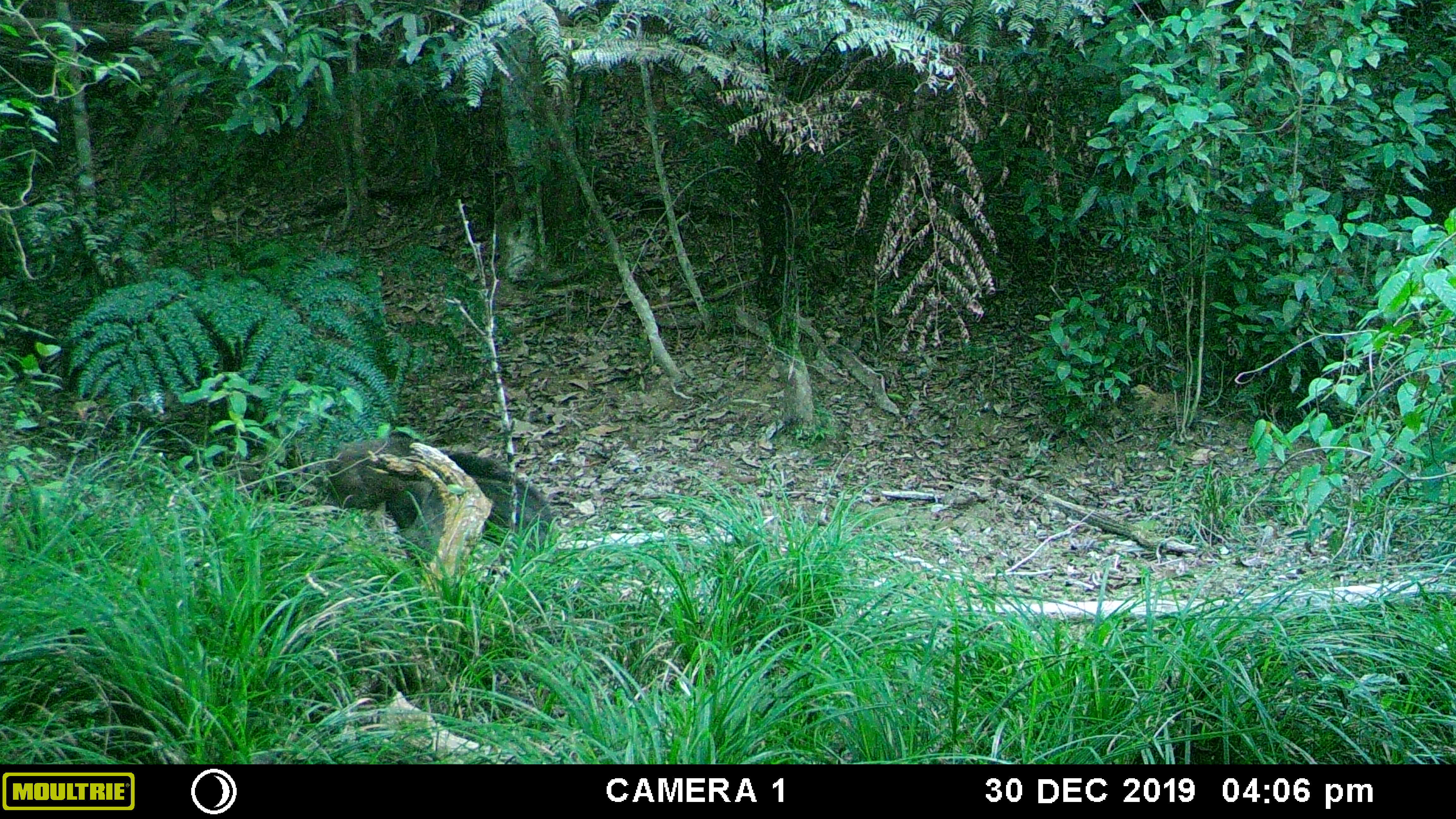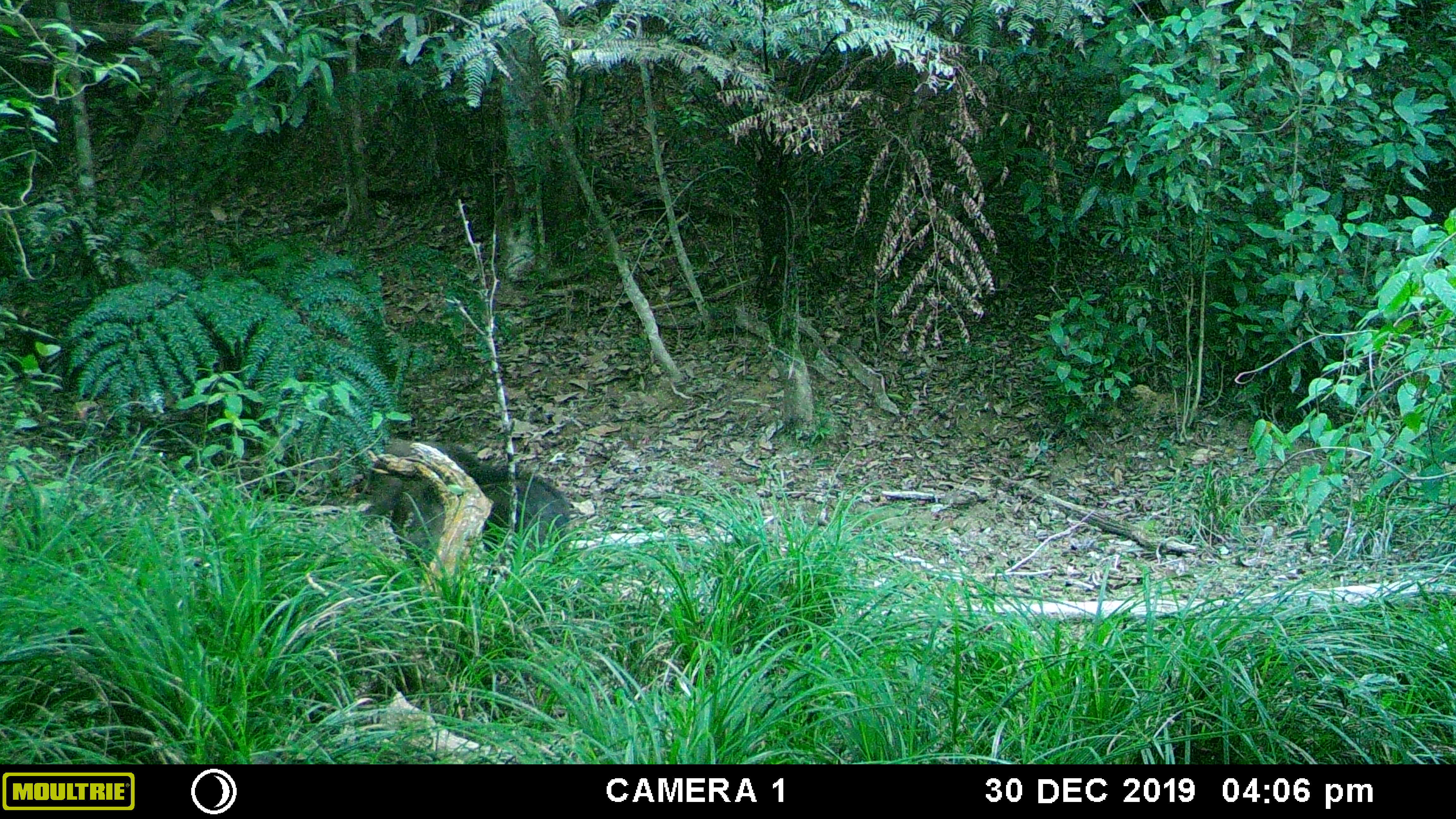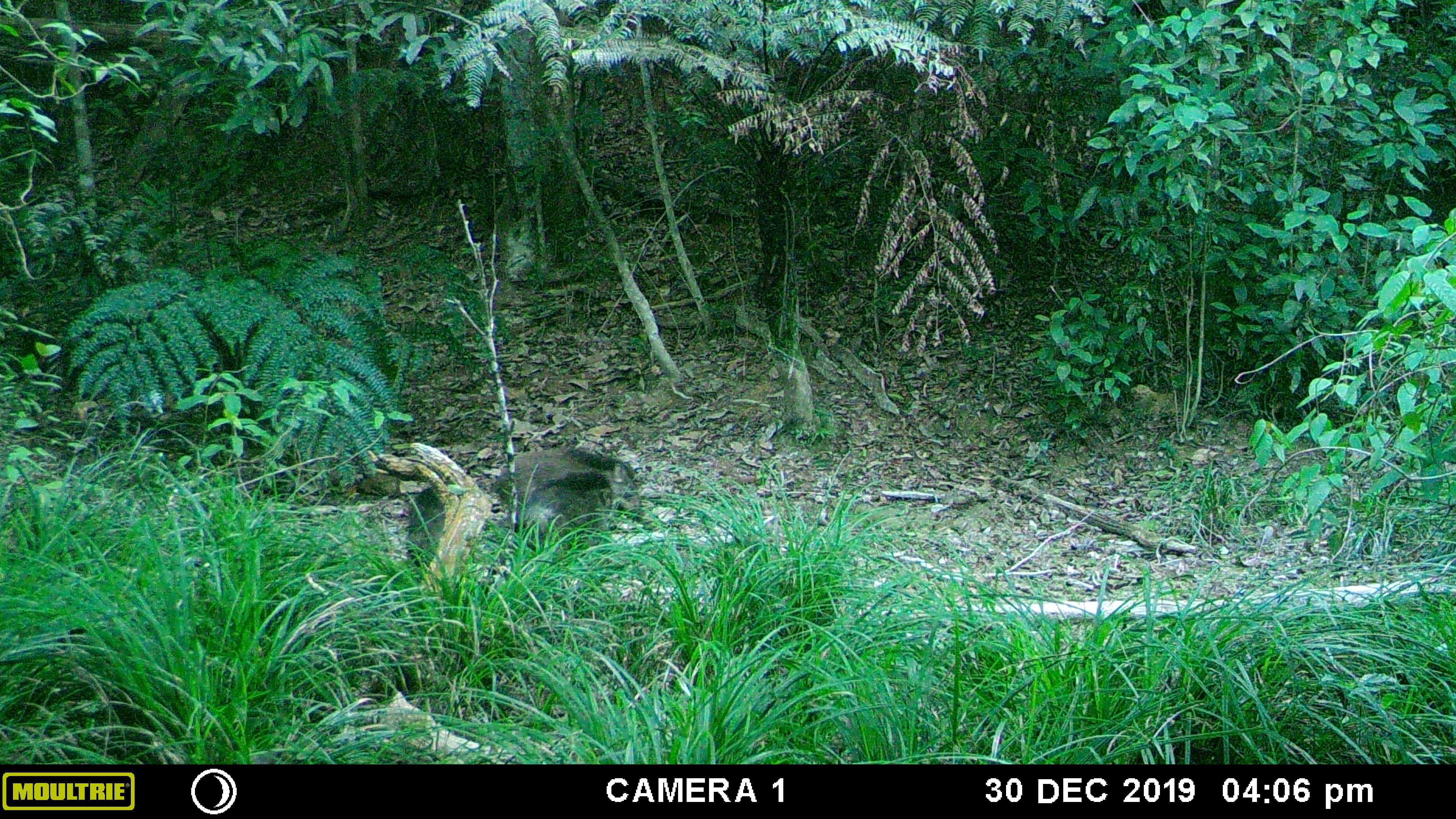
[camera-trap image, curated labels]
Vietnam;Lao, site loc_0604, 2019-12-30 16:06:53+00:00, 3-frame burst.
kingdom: Animalia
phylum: Chordata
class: Mammalia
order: Artiodactyla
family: Suidae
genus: Sus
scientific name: Sus scrofa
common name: eurasian wild pig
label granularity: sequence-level